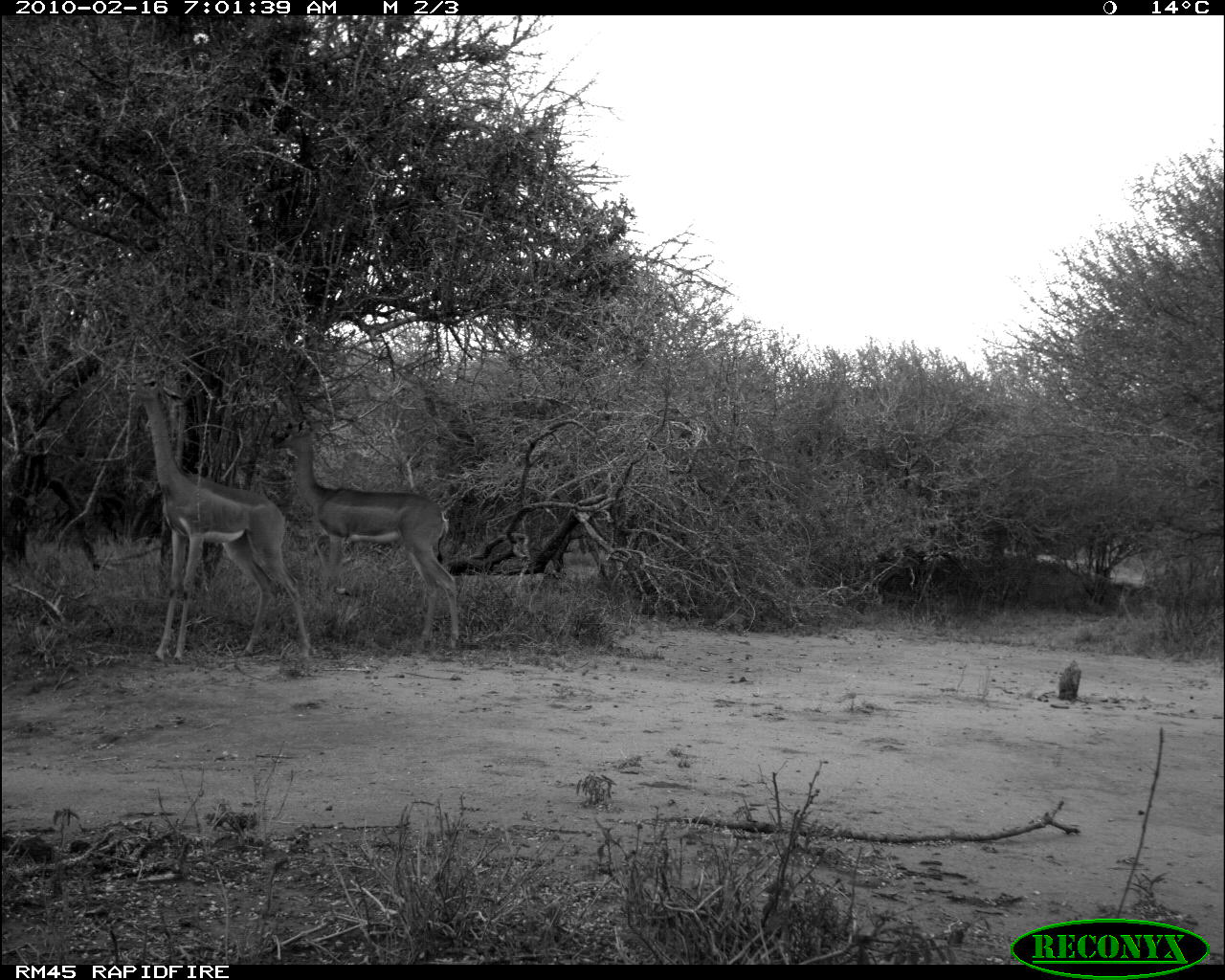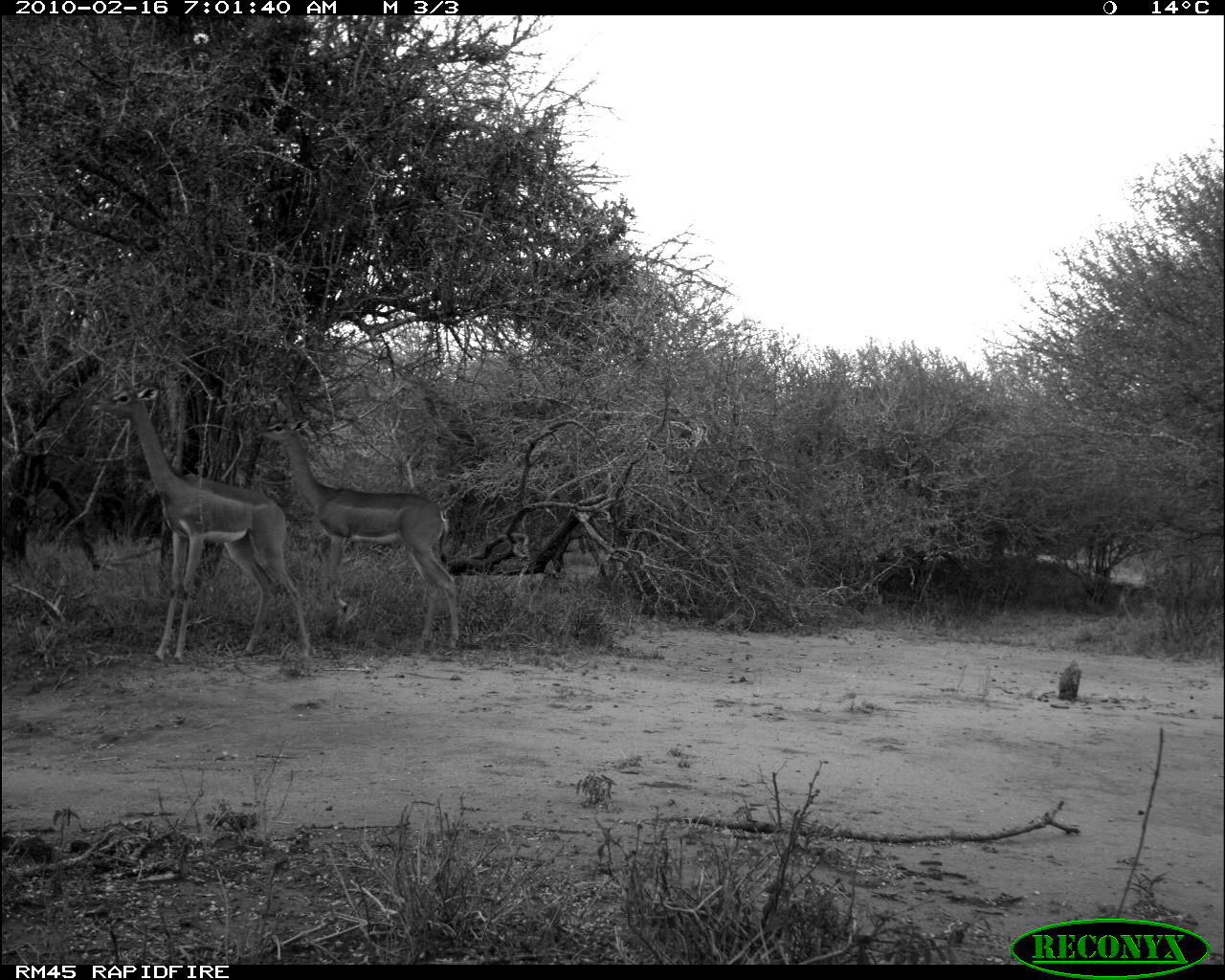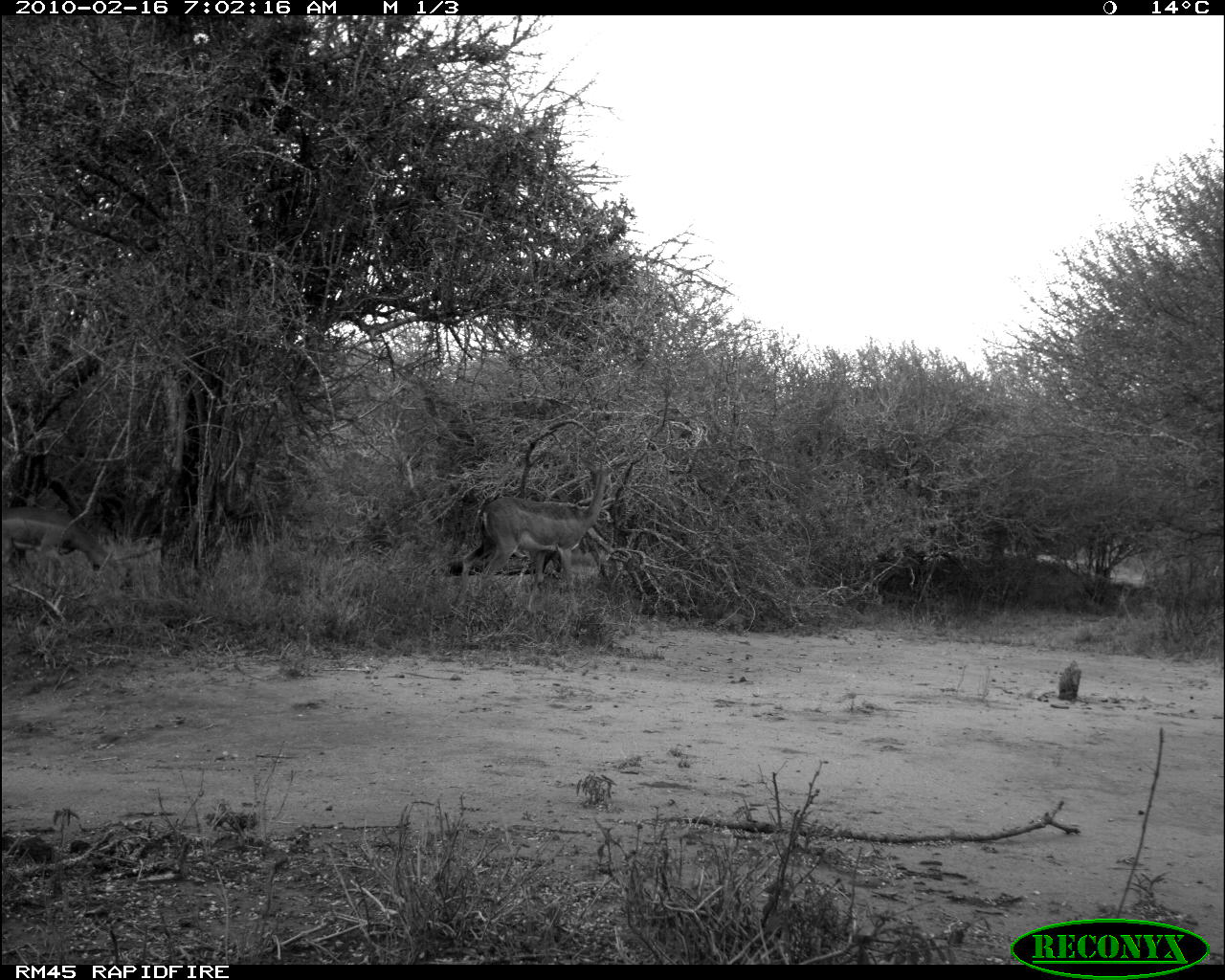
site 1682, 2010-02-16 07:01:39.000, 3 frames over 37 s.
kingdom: Animalia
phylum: Chordata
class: Mammalia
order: Artiodactyla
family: Bovidae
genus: Litocranius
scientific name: Litocranius walleri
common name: gerenuk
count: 2